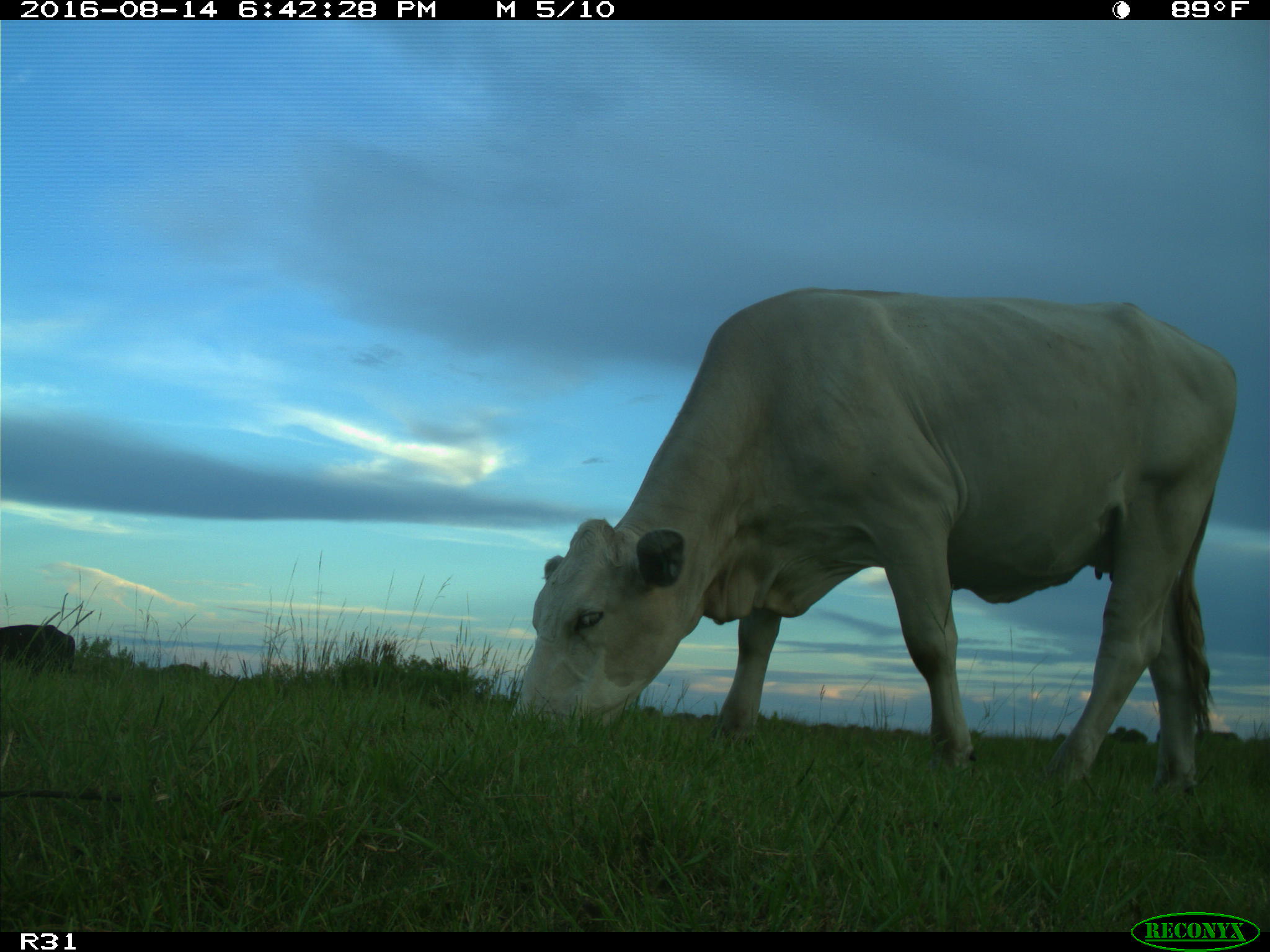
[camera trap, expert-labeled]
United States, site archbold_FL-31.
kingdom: Animalia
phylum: Chordata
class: Mammalia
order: Artiodactyla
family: Bovidae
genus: Bos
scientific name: Bos taurus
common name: domestic cow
Bos taurus (domestic cow).